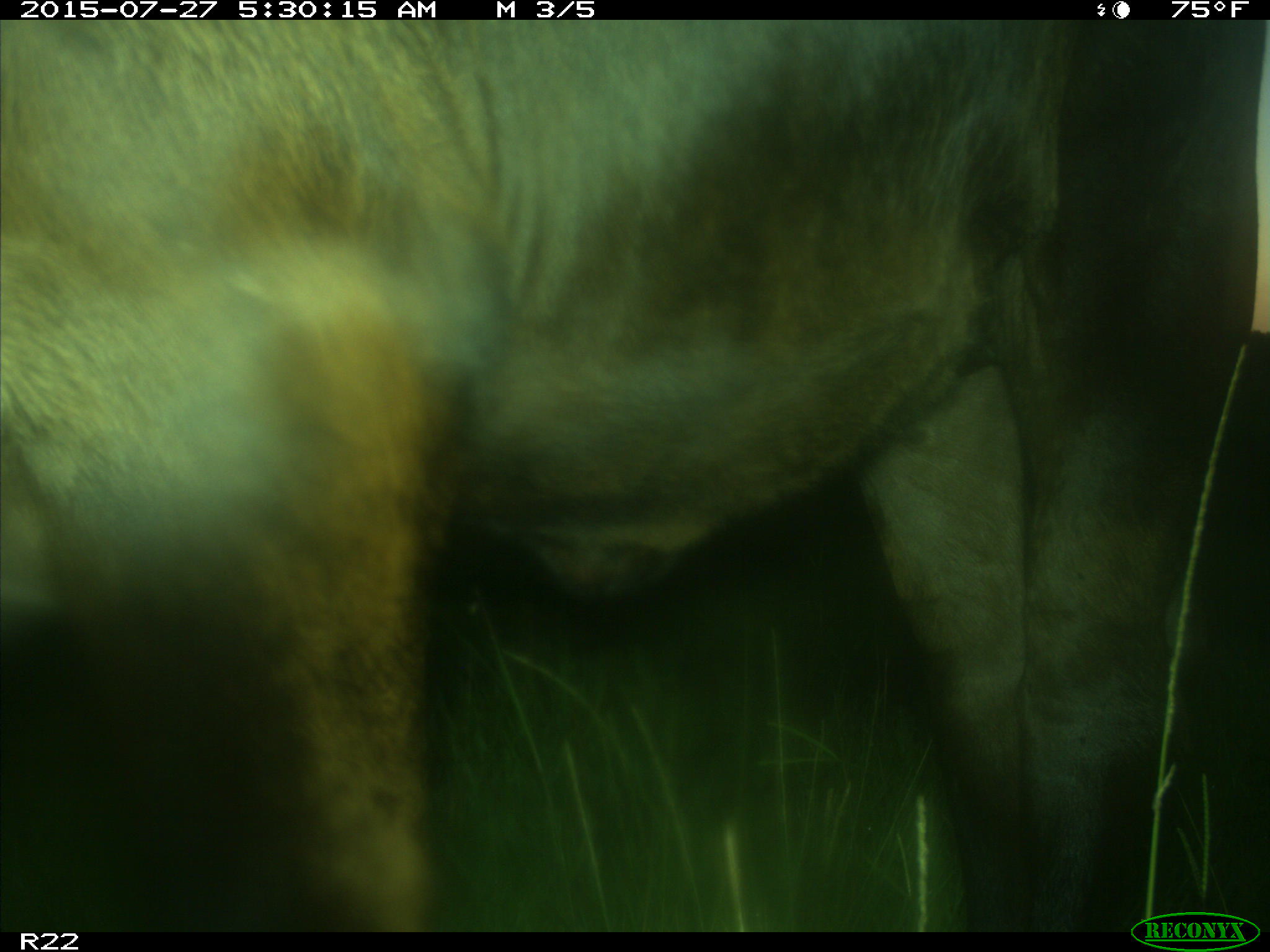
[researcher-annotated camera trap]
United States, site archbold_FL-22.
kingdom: Animalia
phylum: Chordata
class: Mammalia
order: Artiodactyla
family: Bovidae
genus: Bos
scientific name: Bos taurus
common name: domestic cow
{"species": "Bos taurus (domestic cow)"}